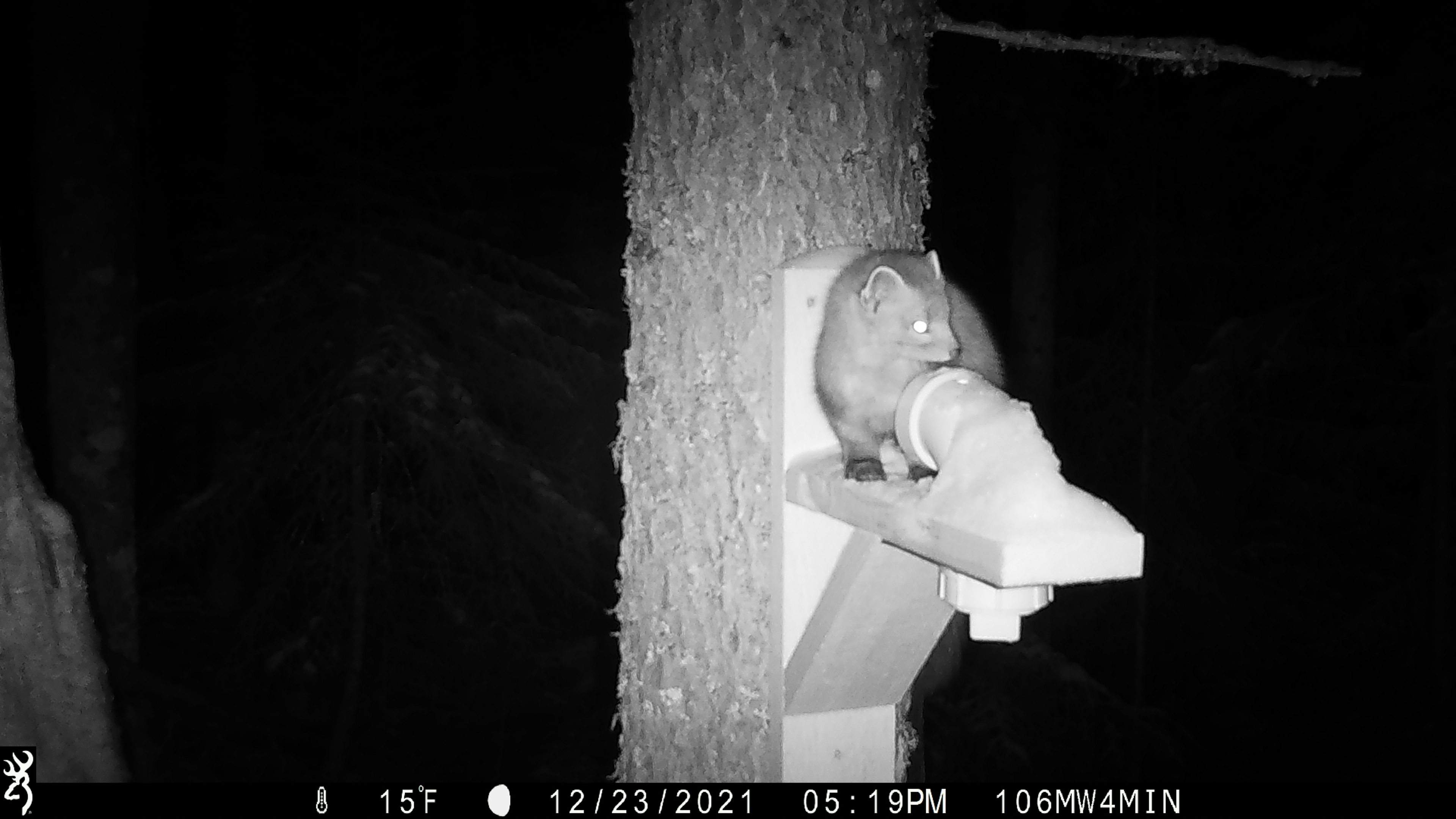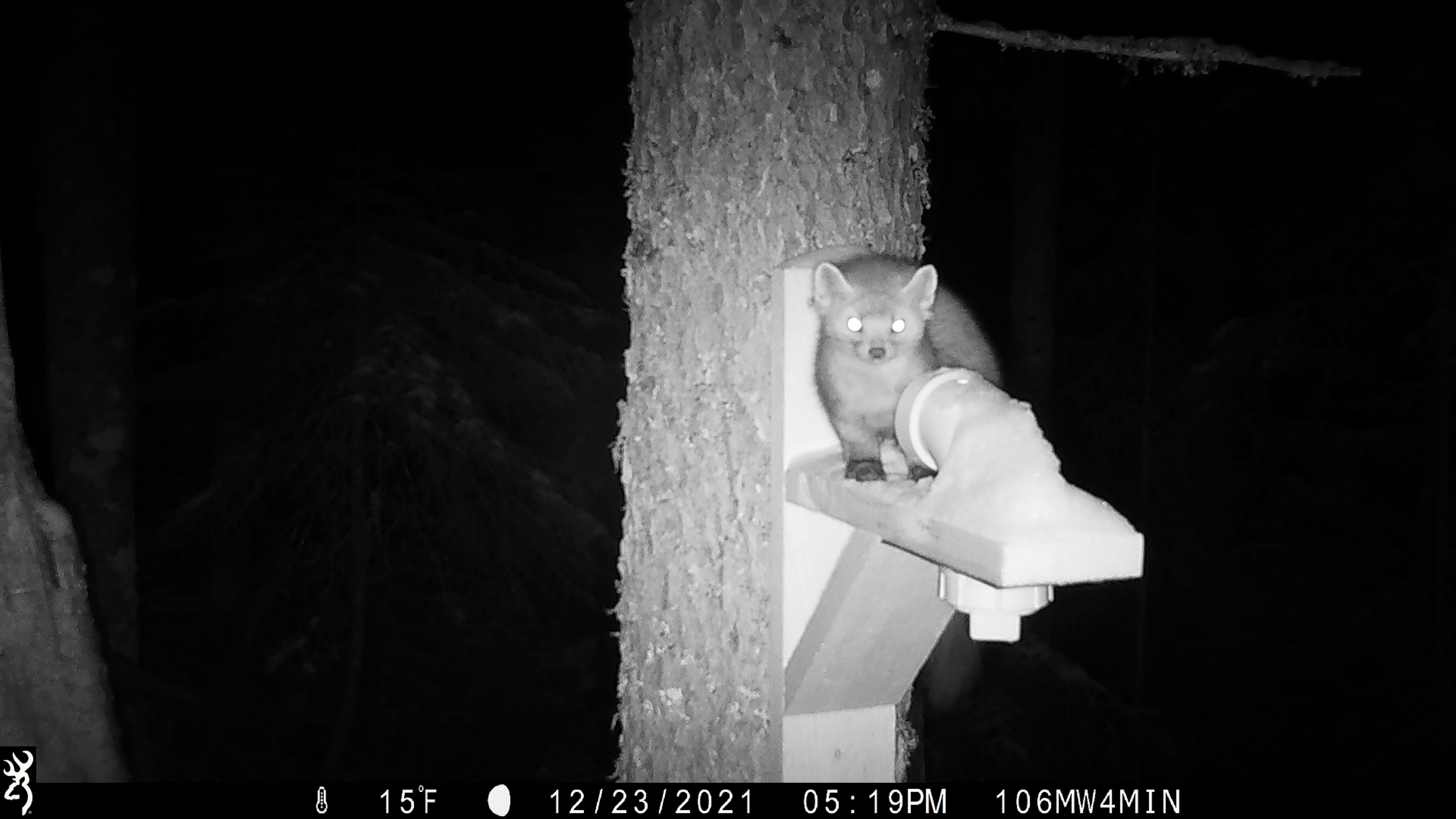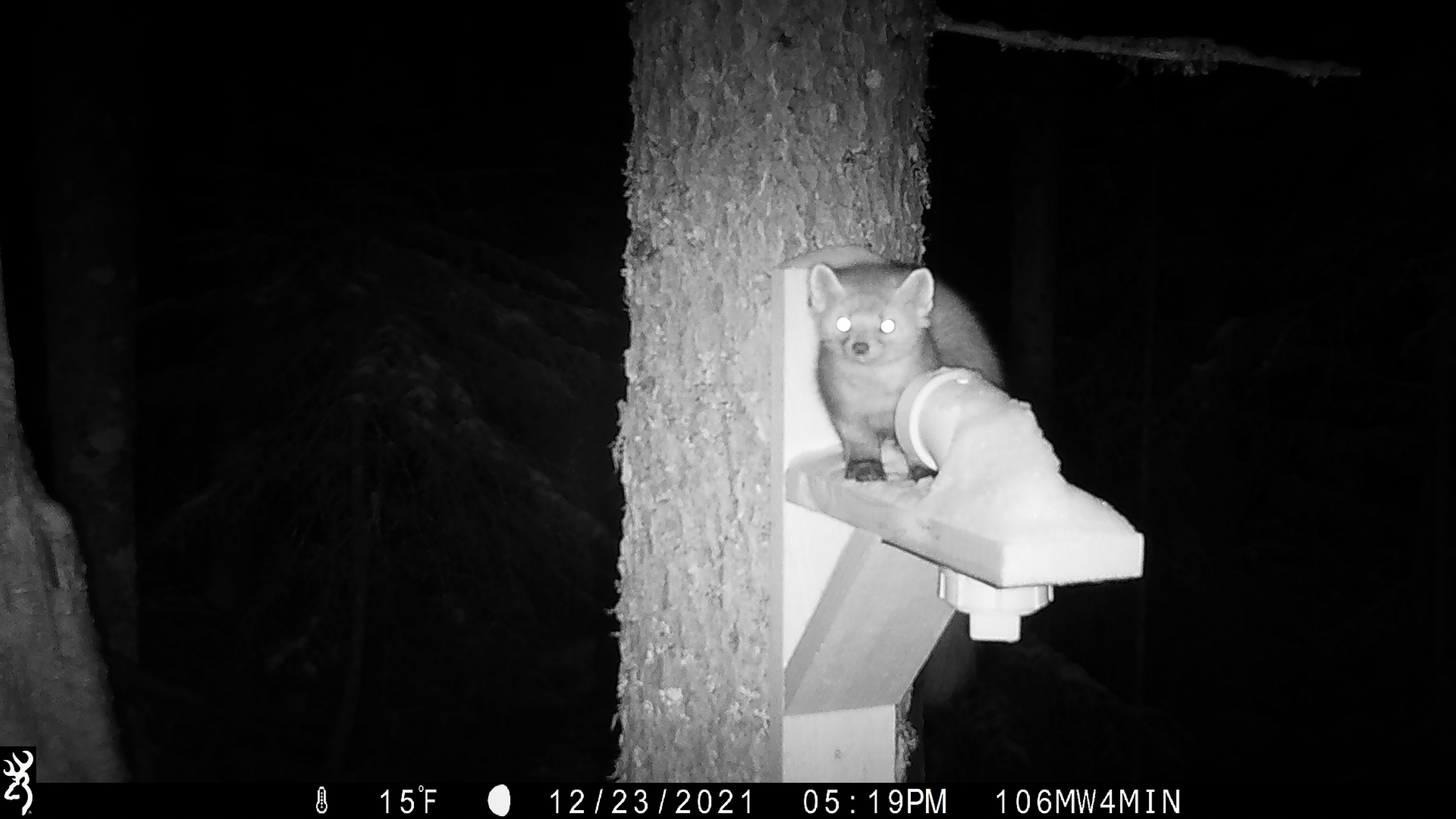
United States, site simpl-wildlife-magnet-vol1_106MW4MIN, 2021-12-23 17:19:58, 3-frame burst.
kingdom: Animalia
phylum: Chordata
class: Mammalia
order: Carnivora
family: Mustelidae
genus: Martes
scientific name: Martes americana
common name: american marten